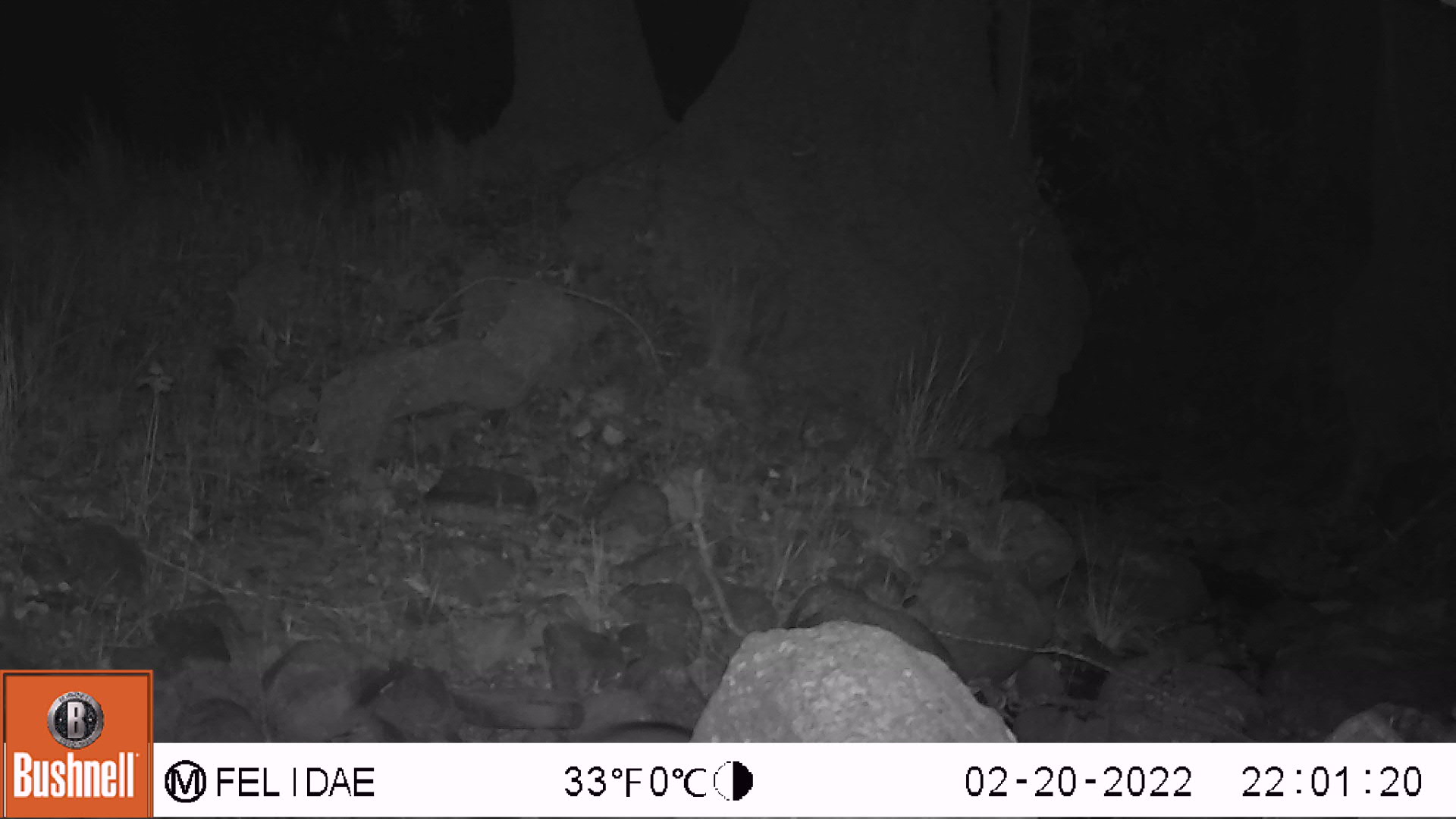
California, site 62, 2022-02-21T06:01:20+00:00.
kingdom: Animalia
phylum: Chordata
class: Mammalia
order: Carnivora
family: Procyonidae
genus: Procyon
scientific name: Procyon lotor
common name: raccoon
Raccoon (Procyon lotor).